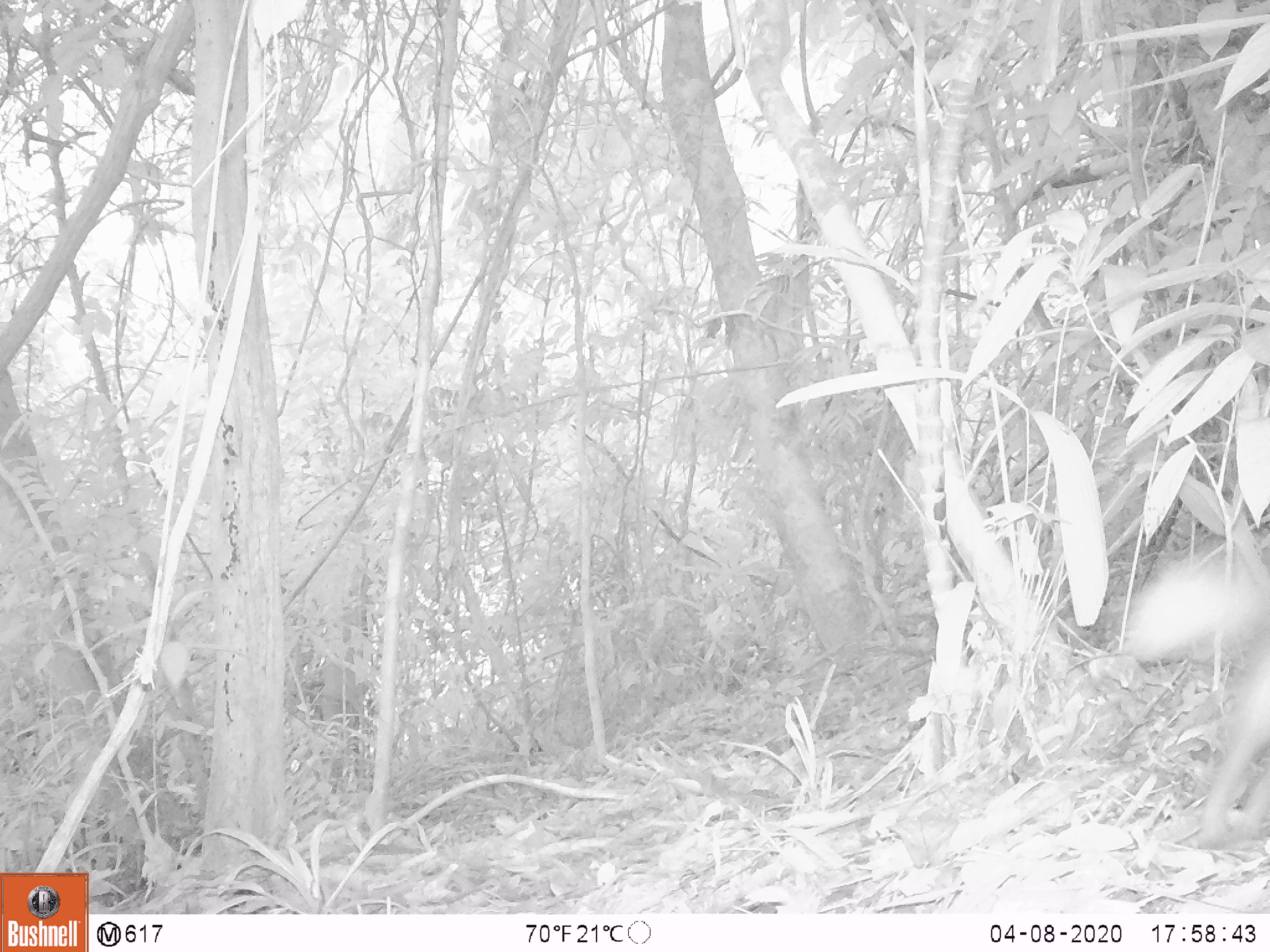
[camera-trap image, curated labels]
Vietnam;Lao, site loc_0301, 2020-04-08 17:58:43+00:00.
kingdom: Animalia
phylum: Chordata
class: Mammalia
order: Carnivora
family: Mustelidae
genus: Melogale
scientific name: Melogale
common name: ferret badger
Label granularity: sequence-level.